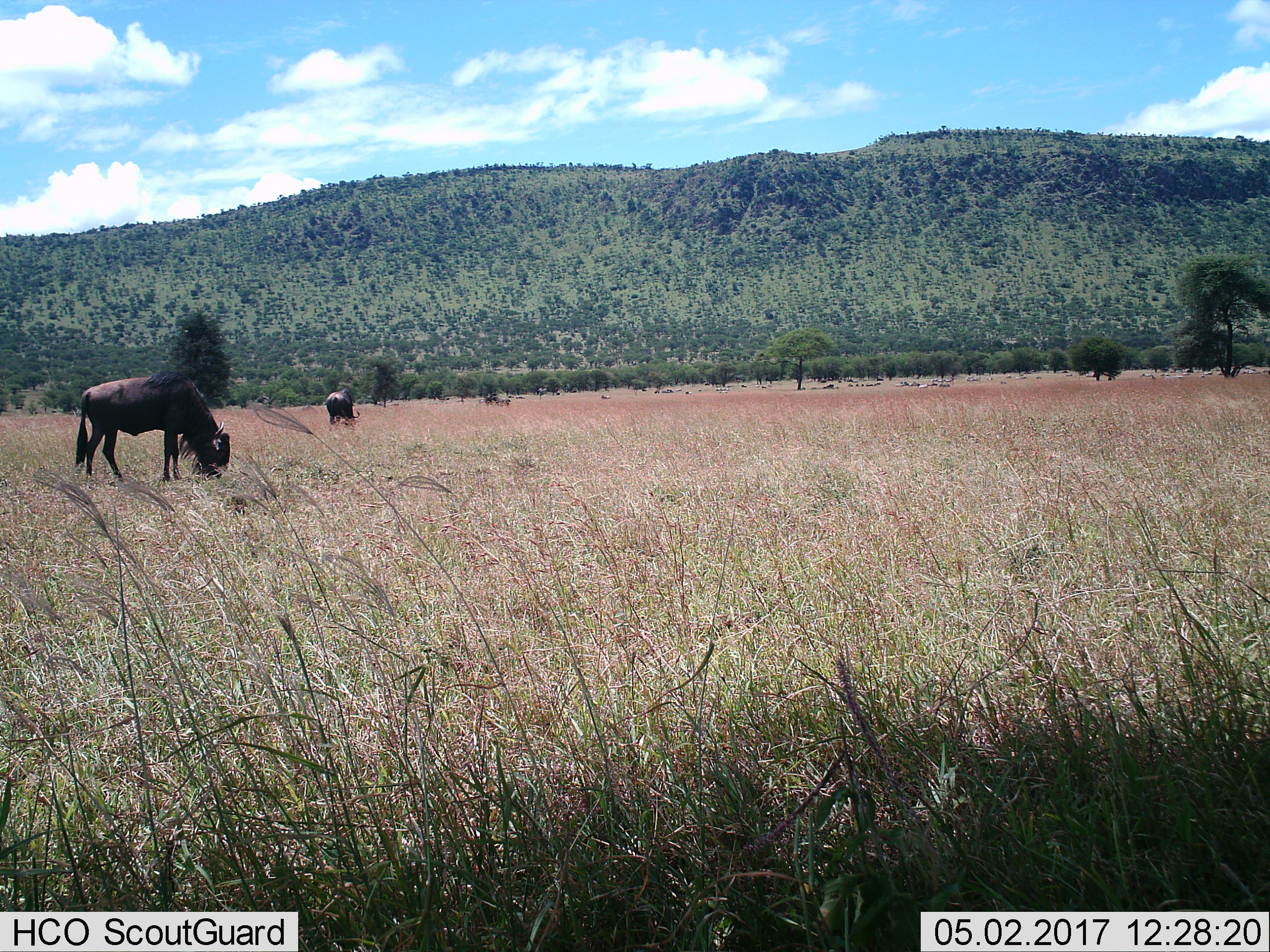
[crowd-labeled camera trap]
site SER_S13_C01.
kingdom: Animalia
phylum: Chordata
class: Mammalia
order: Artiodactyla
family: Bovidae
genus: Connochaetes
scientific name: Connochaetes taurinus taurinus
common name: blue wildebeest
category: wildebeestblue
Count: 2.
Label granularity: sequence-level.